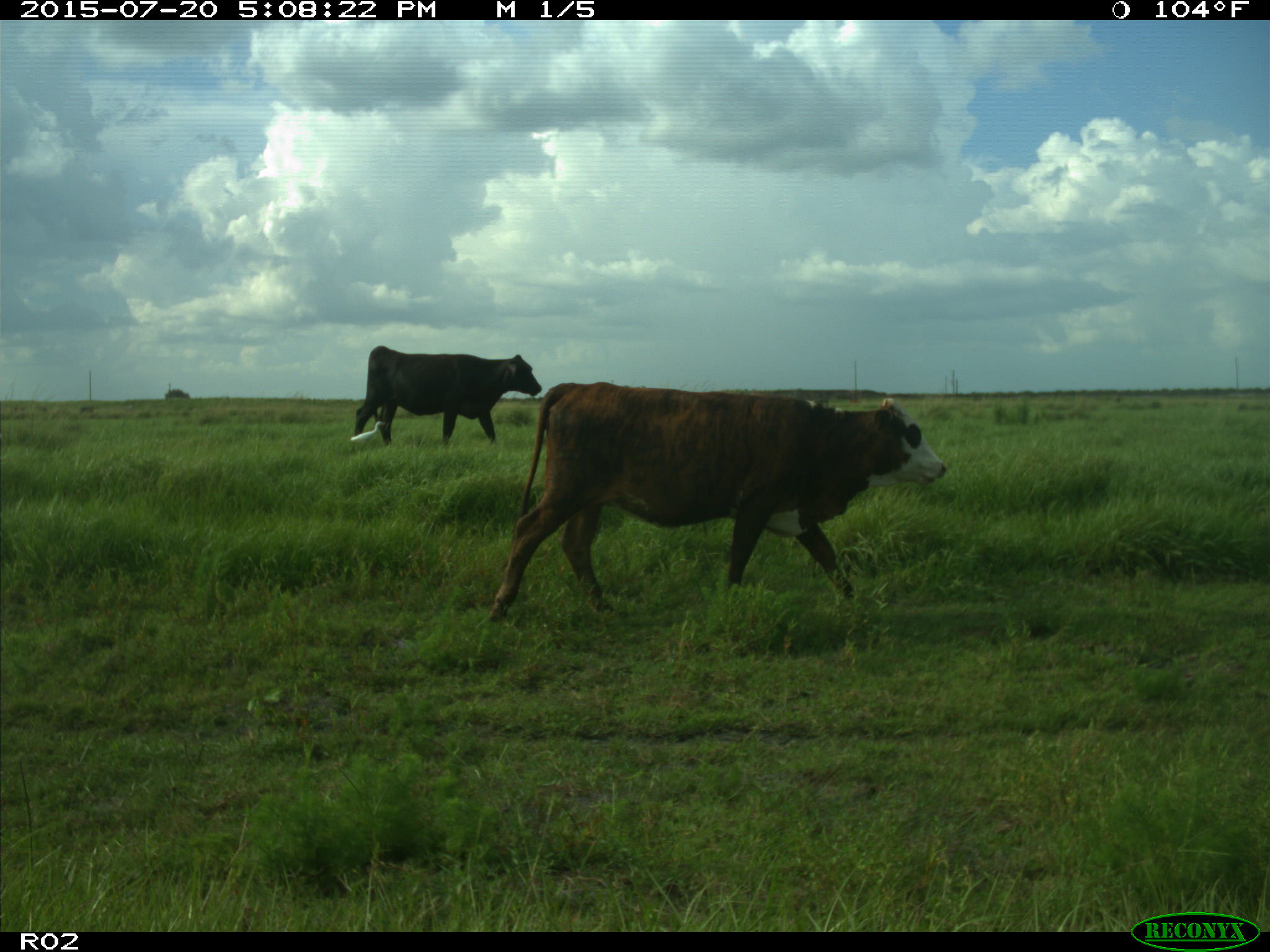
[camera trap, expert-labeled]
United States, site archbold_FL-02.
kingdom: Animalia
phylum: Chordata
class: Mammalia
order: Artiodactyla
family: Bovidae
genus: Bos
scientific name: Bos taurus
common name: domestic cow